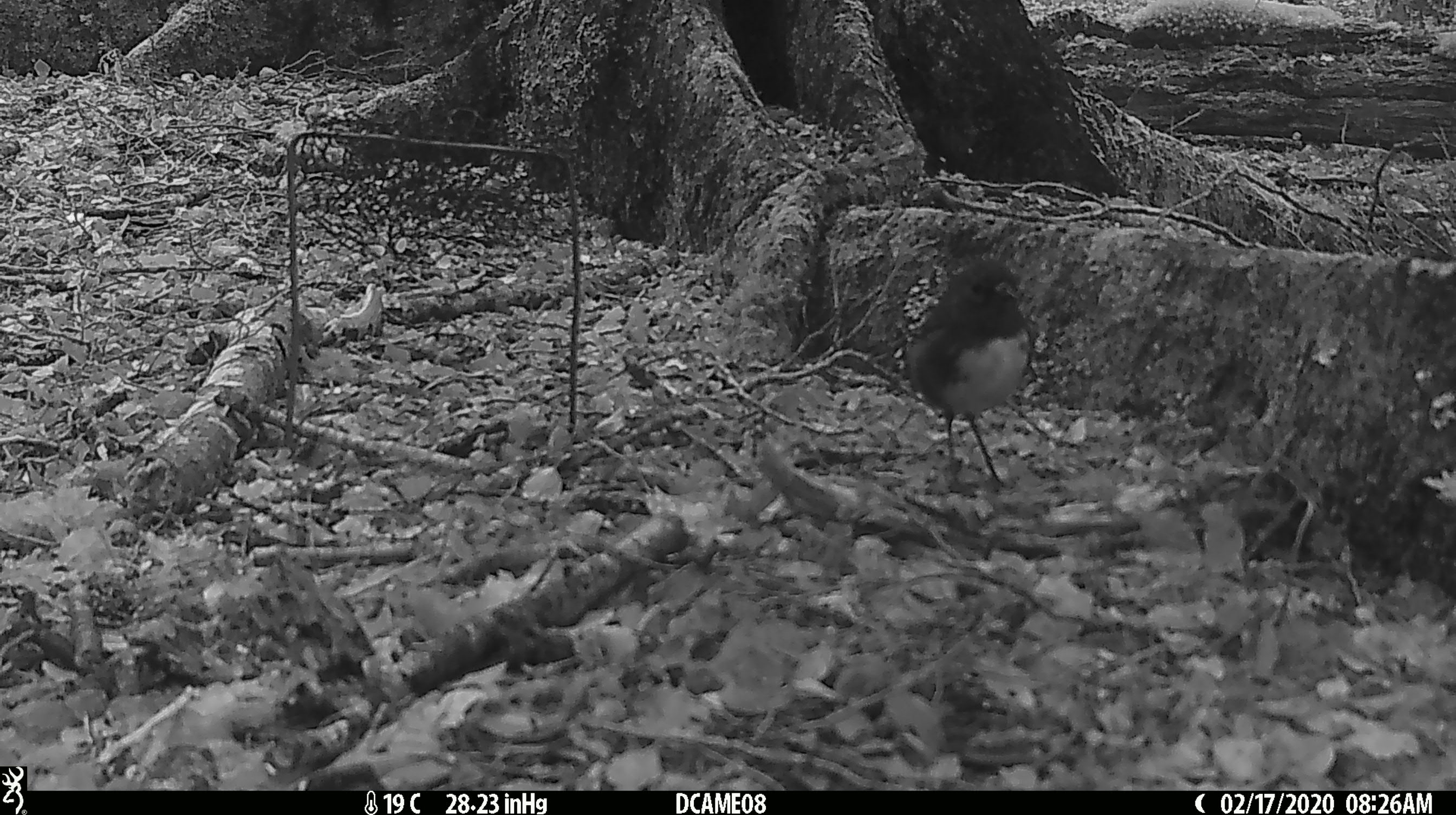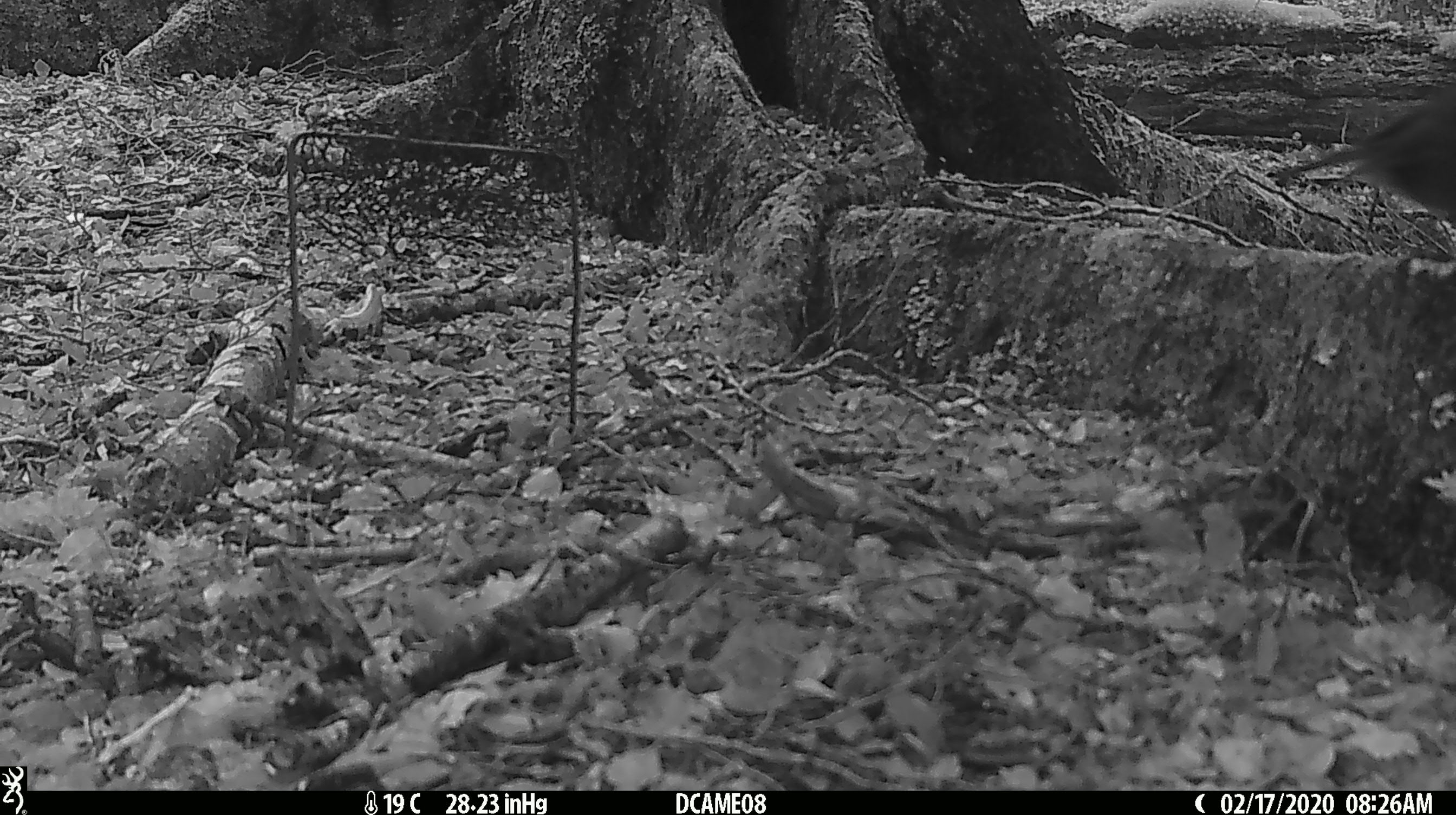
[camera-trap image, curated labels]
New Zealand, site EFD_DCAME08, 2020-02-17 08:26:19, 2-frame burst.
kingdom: Animalia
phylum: Chordata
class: Aves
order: Passeriformes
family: Petroicidae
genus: Petroica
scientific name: Petroica australis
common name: new zealand robin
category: robin